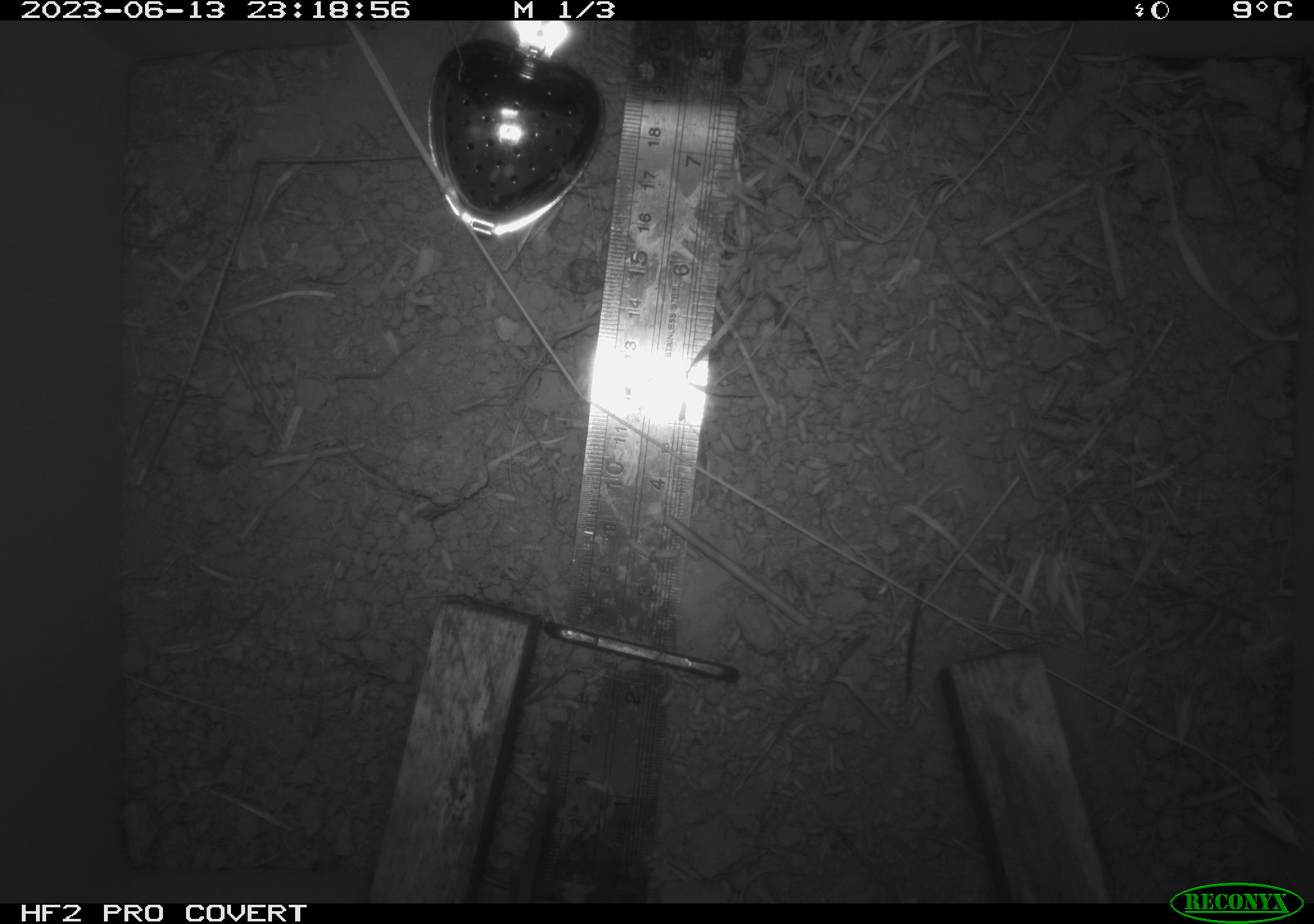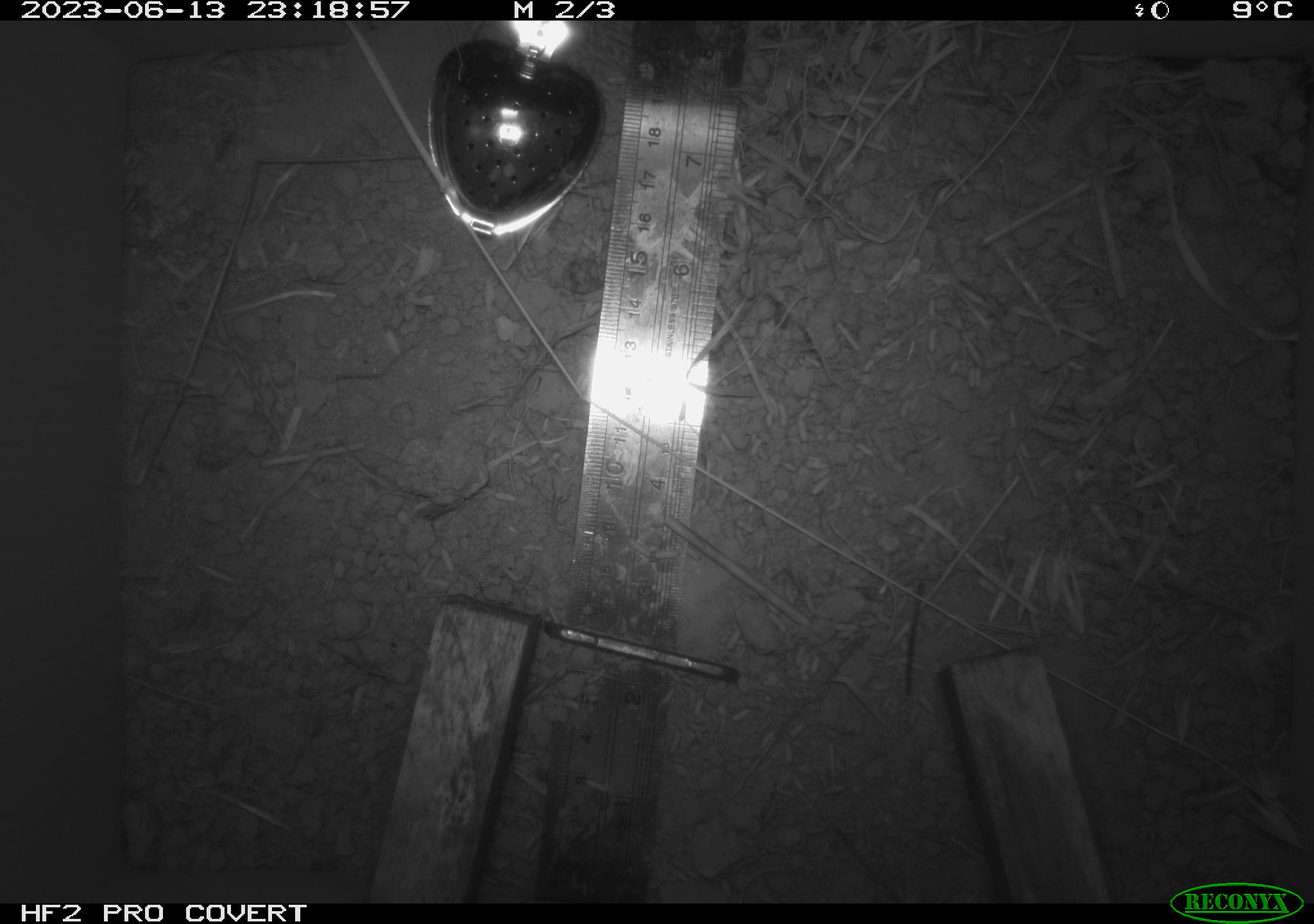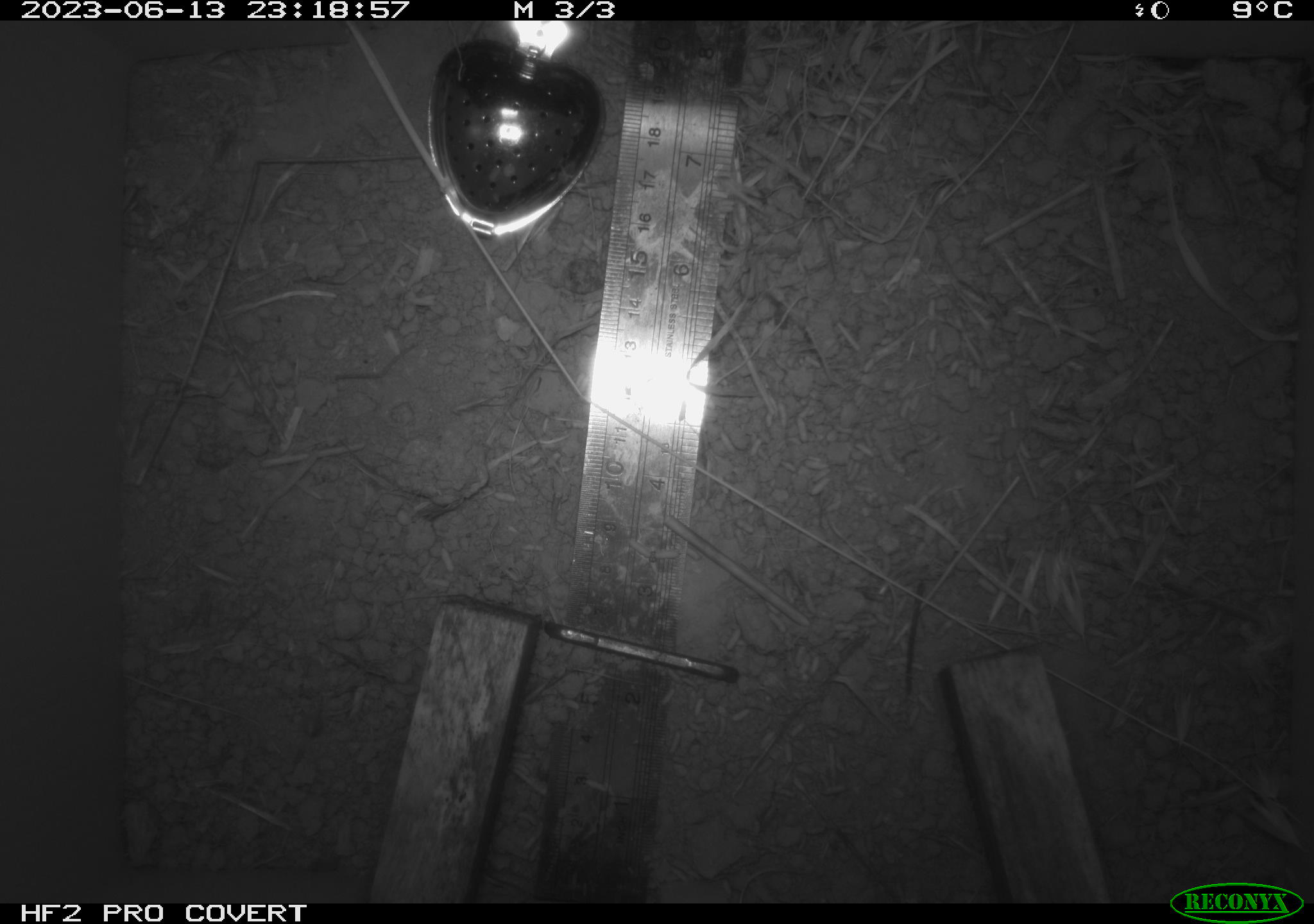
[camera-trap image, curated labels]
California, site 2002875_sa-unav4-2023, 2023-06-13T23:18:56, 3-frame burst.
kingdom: Animalia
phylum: Chordata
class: Mammalia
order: Rodentia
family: Cricetidae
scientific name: Arvicolinae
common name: voles, lemmings, and muskrats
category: arvicolinae subfamily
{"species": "arvicolinae subfamily (voles, lemmings, and muskrats) (Arvicolinae)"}